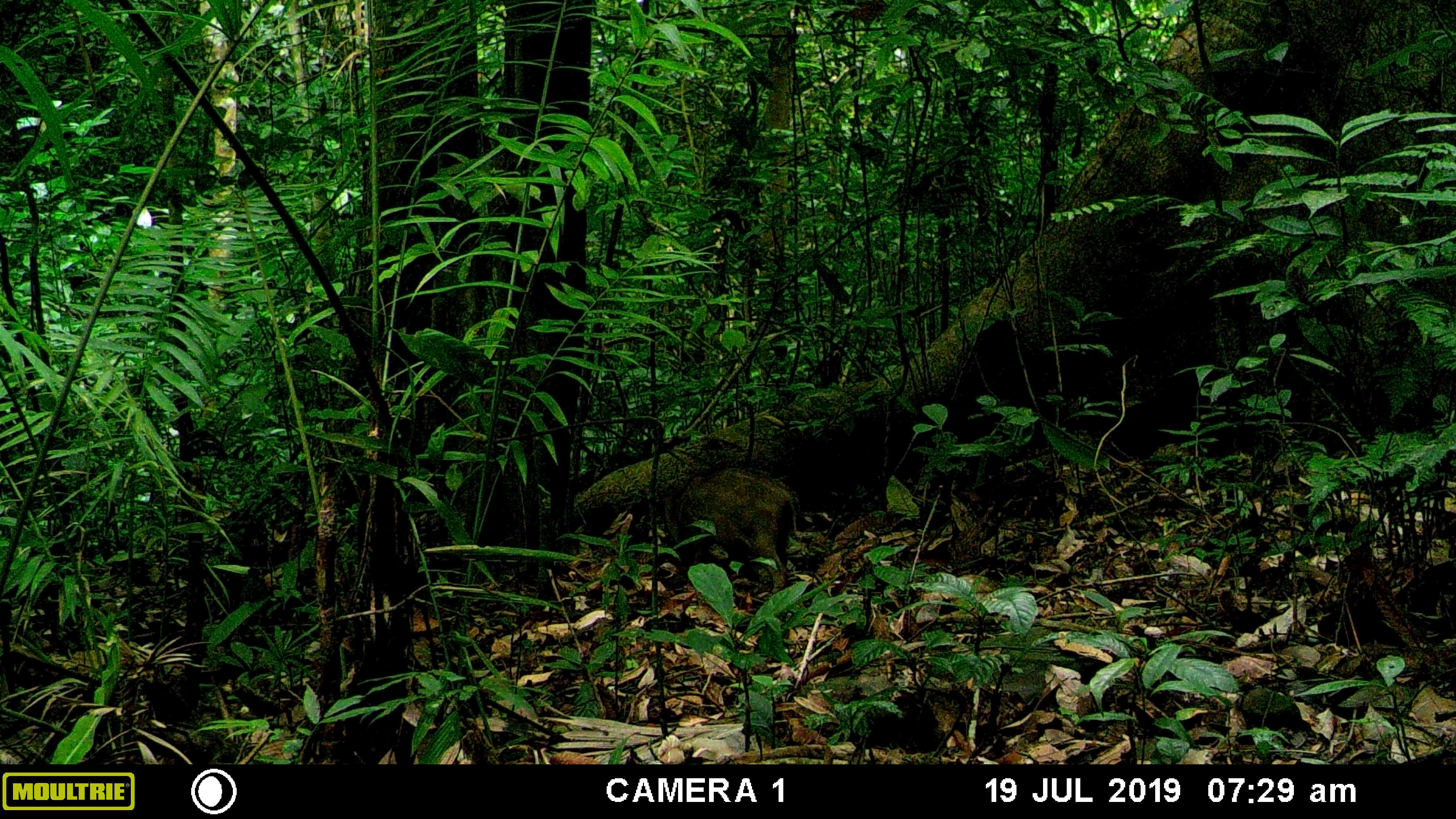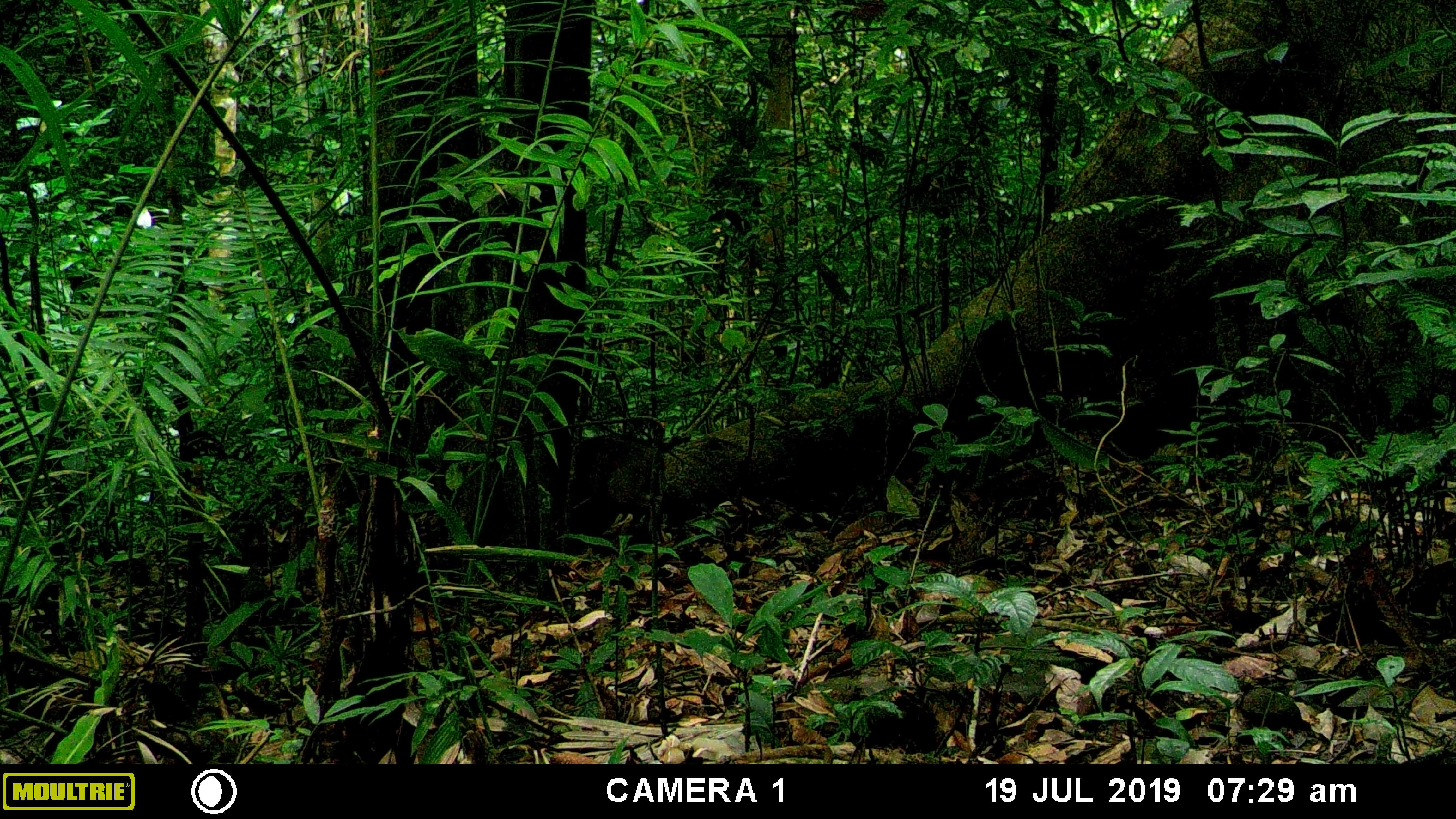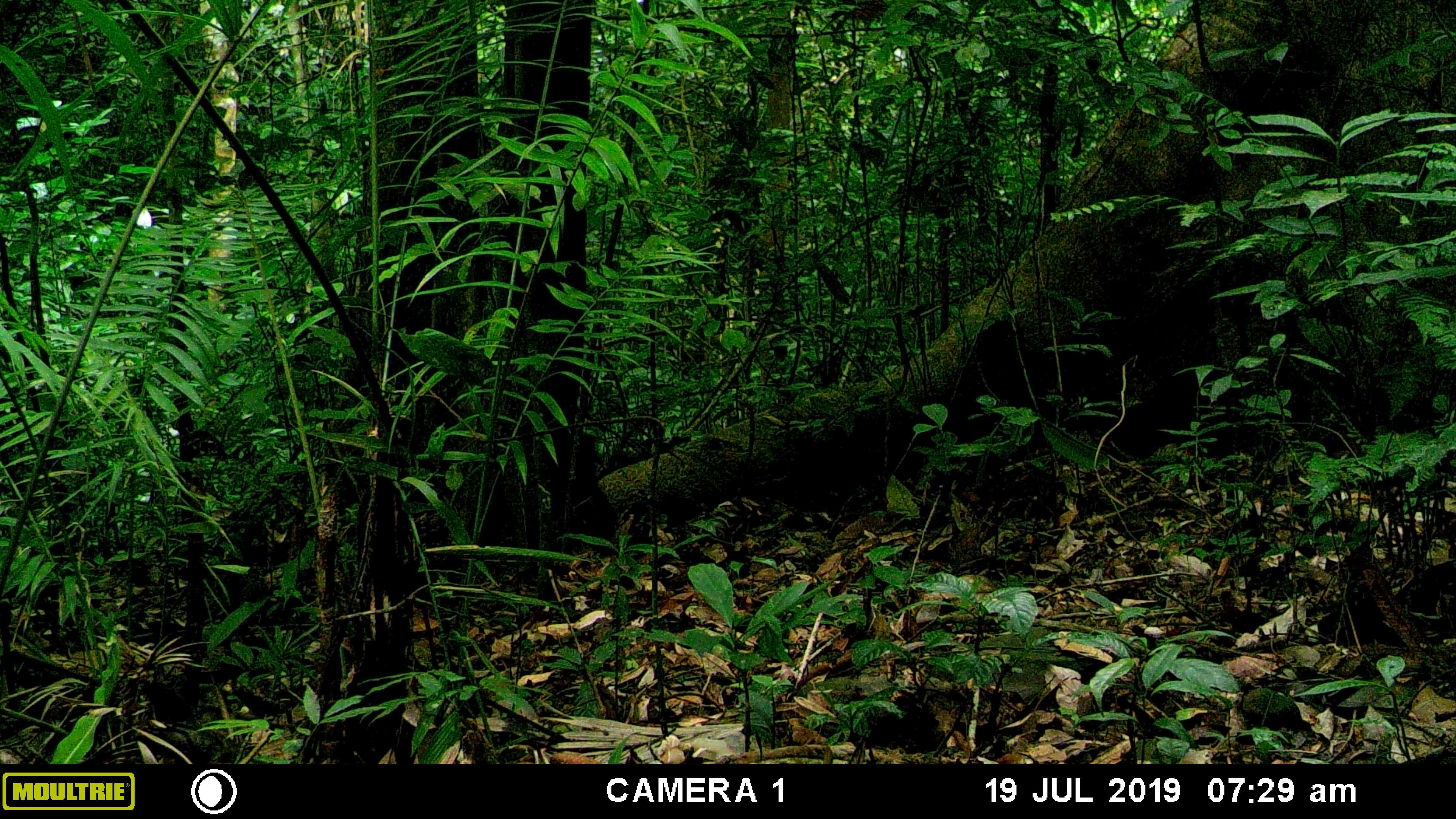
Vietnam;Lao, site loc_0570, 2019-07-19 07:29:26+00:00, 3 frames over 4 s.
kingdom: Animalia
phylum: Chordata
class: Mammalia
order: Artiodactyla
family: Suidae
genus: Sus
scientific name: Sus scrofa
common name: eurasian wild pig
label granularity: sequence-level